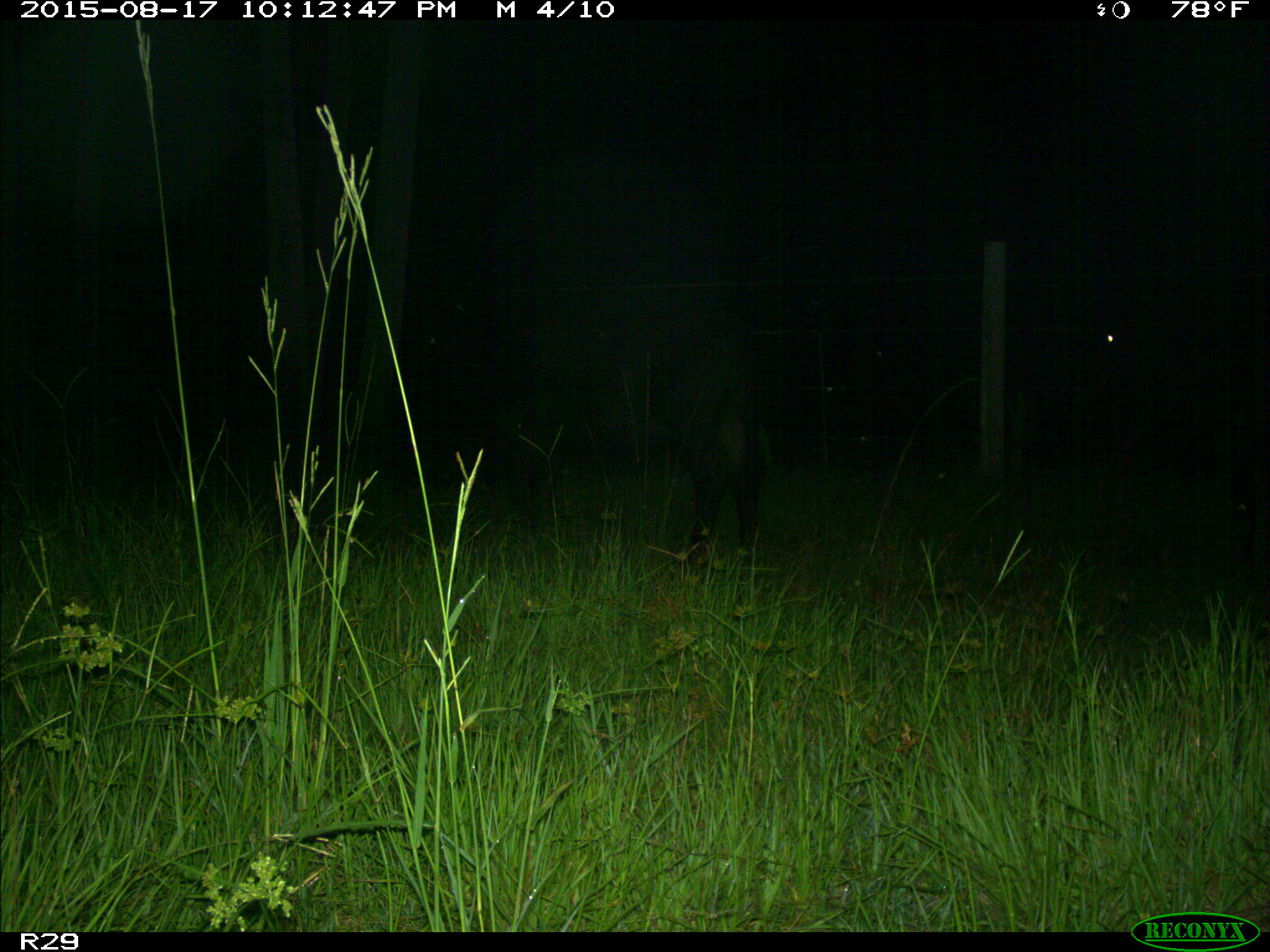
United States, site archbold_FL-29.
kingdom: Animalia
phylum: Chordata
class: Mammalia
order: Artiodactyla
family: Bovidae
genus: Bos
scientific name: Bos taurus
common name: domestic cow